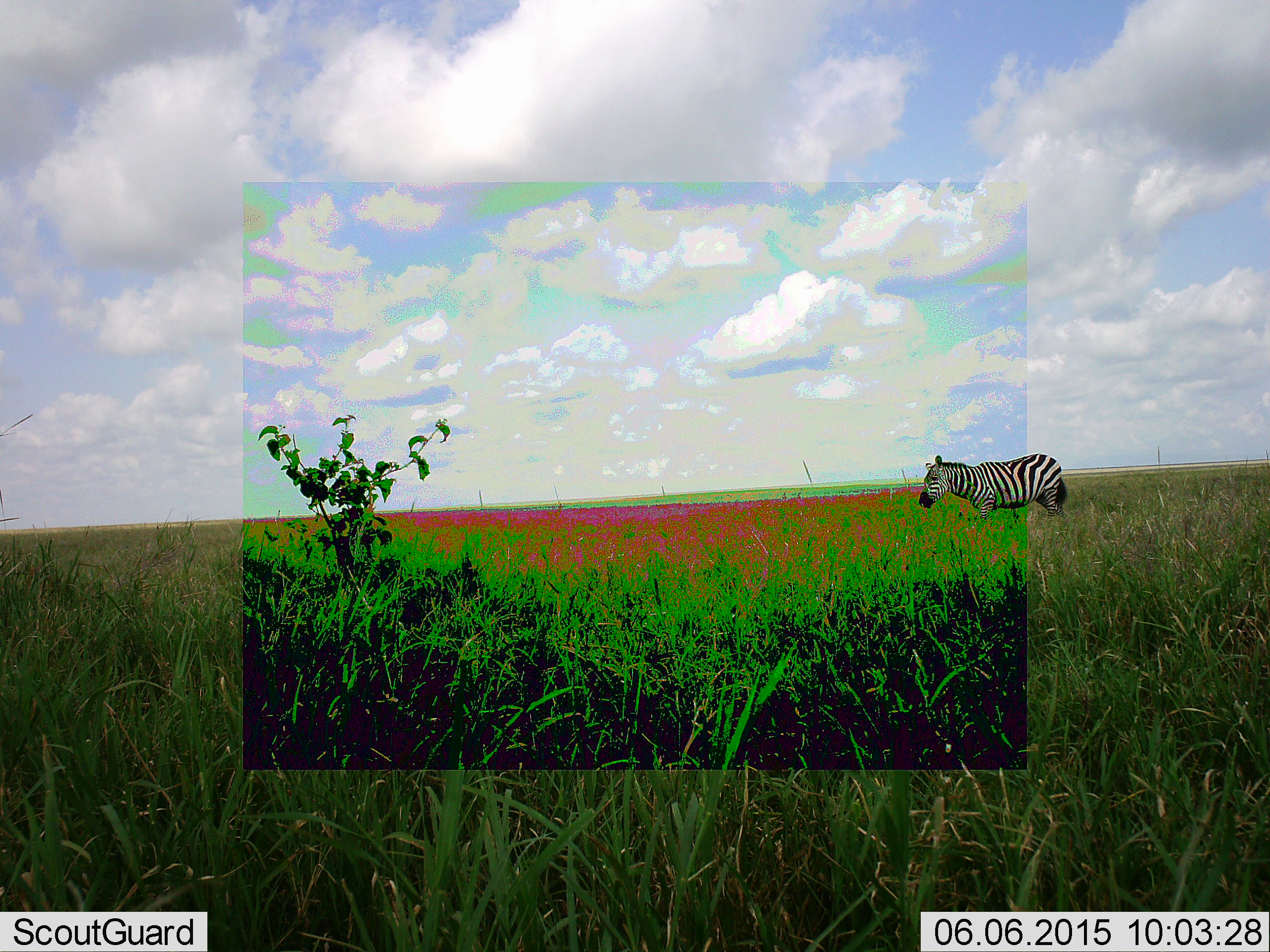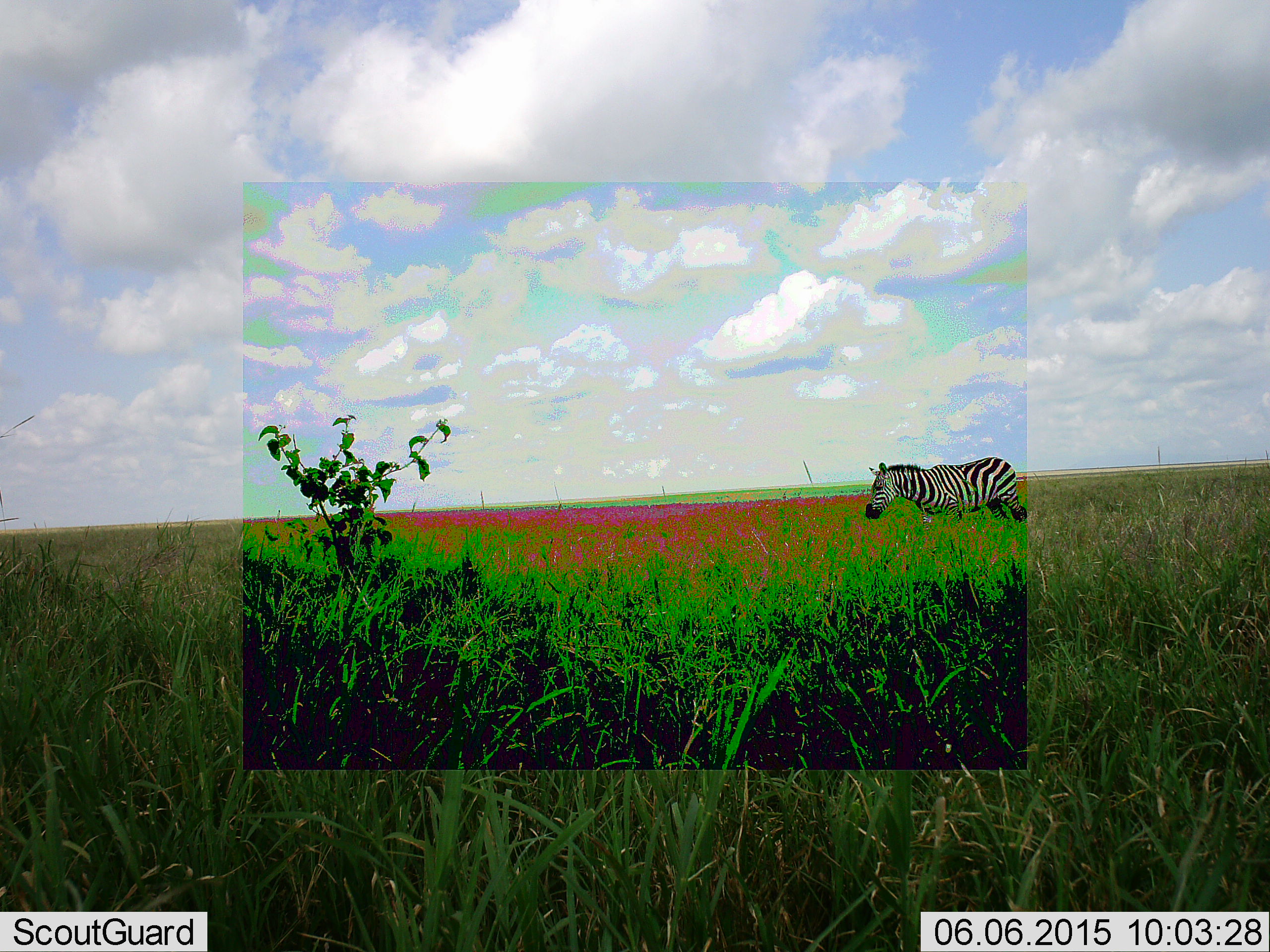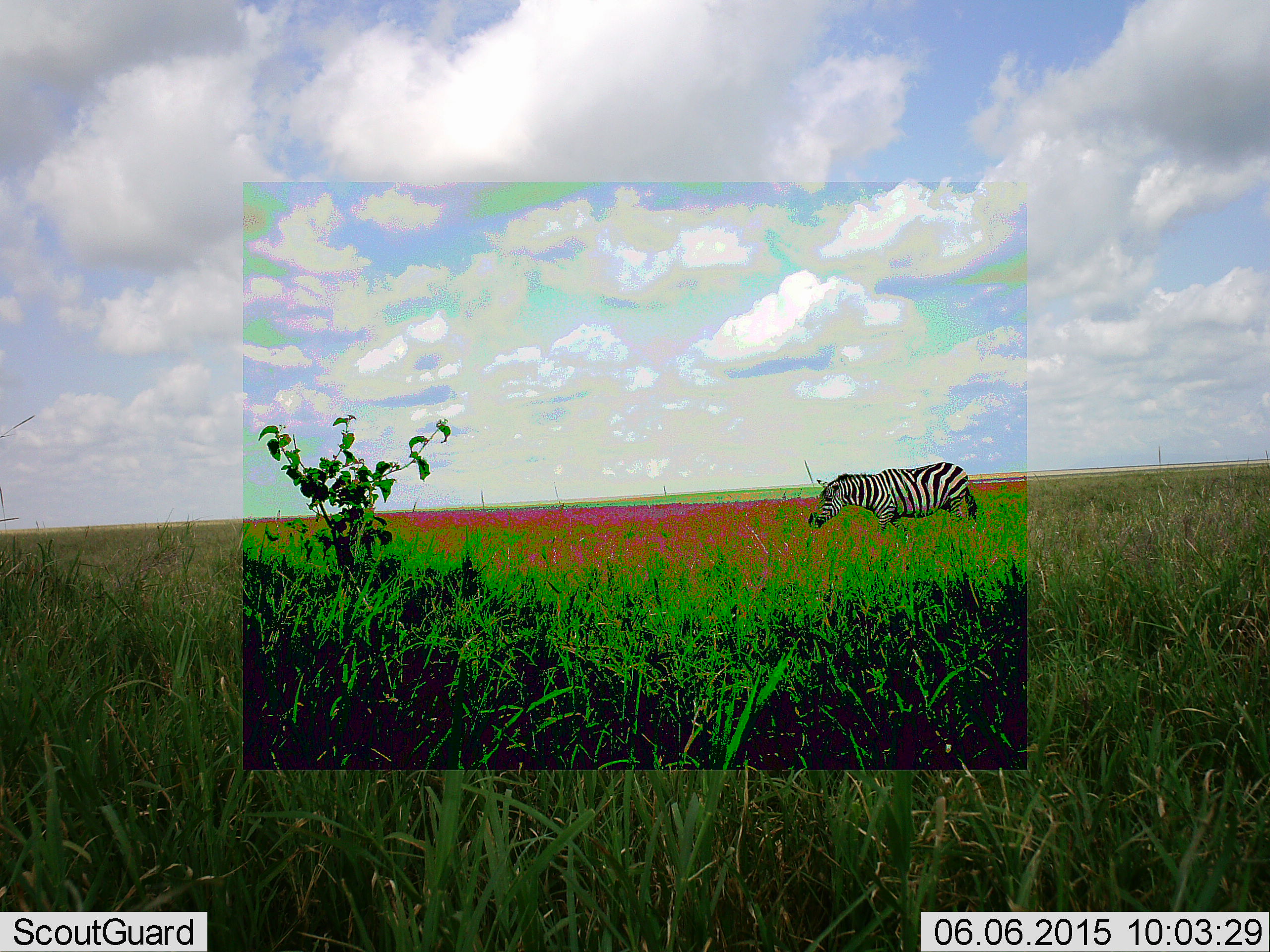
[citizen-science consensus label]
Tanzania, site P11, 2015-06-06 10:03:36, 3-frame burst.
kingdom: Animalia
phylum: Chordata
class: Mammalia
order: Perissodactyla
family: Equidae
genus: Equus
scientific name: Equus quagga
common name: plains zebra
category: zebra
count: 1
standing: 20%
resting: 0%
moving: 90%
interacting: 0%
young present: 0%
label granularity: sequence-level